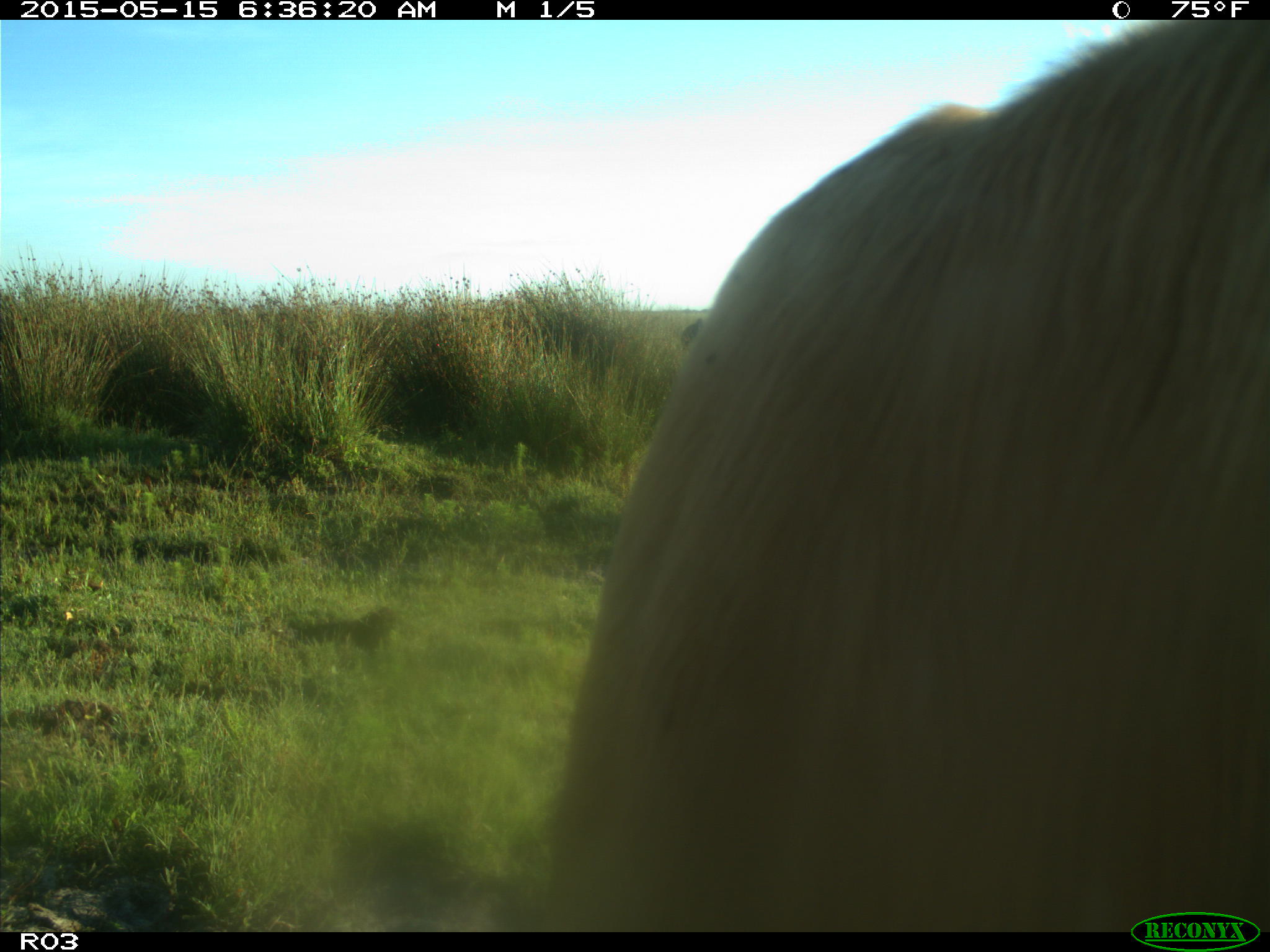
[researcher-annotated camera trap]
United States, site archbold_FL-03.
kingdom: Animalia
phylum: Chordata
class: Mammalia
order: Artiodactyla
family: Bovidae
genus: Bos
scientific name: Bos taurus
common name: domestic cow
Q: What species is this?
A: Bos taurus (domestic cow).